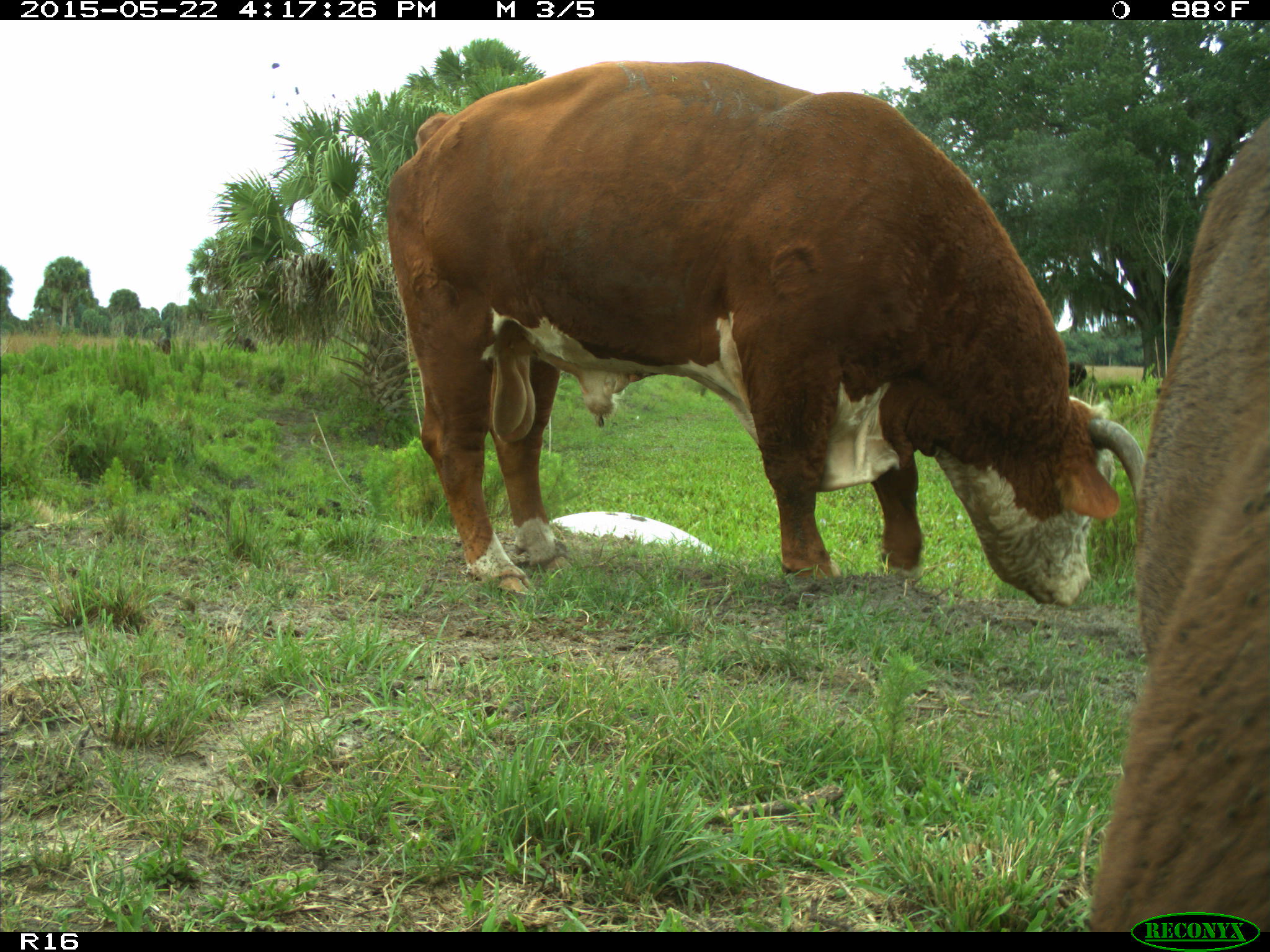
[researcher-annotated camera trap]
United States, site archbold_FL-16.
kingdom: Animalia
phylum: Chordata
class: Mammalia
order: Artiodactyla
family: Bovidae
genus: Bos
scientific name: Bos taurus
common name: domestic cow